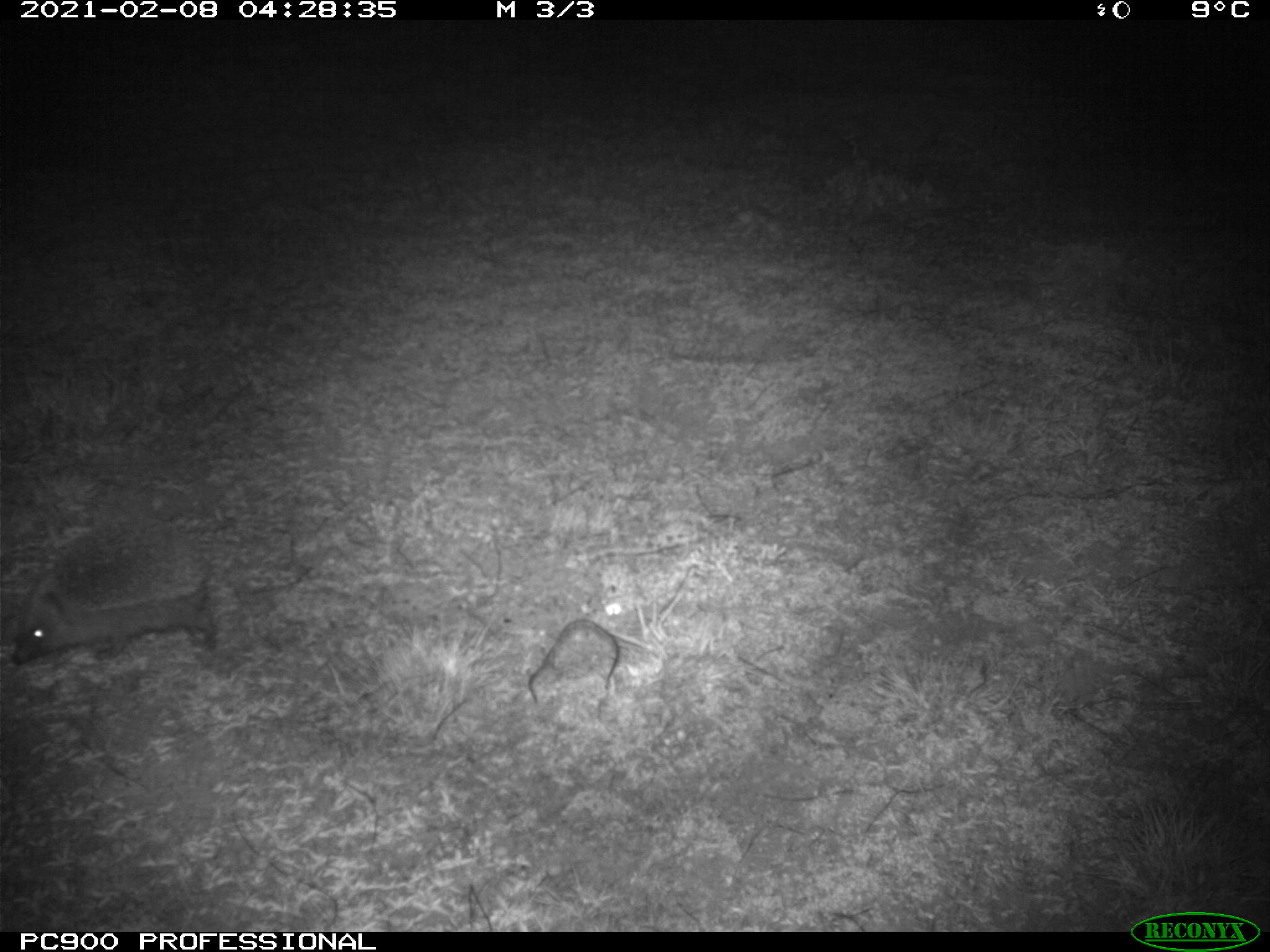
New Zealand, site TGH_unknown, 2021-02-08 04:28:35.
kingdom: Animalia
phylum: Chordata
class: Mammalia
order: Eulipotyphla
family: Erinaceidae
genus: Erinaceus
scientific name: Erinaceus europaeus europaeus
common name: european hedgehog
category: hedgehog